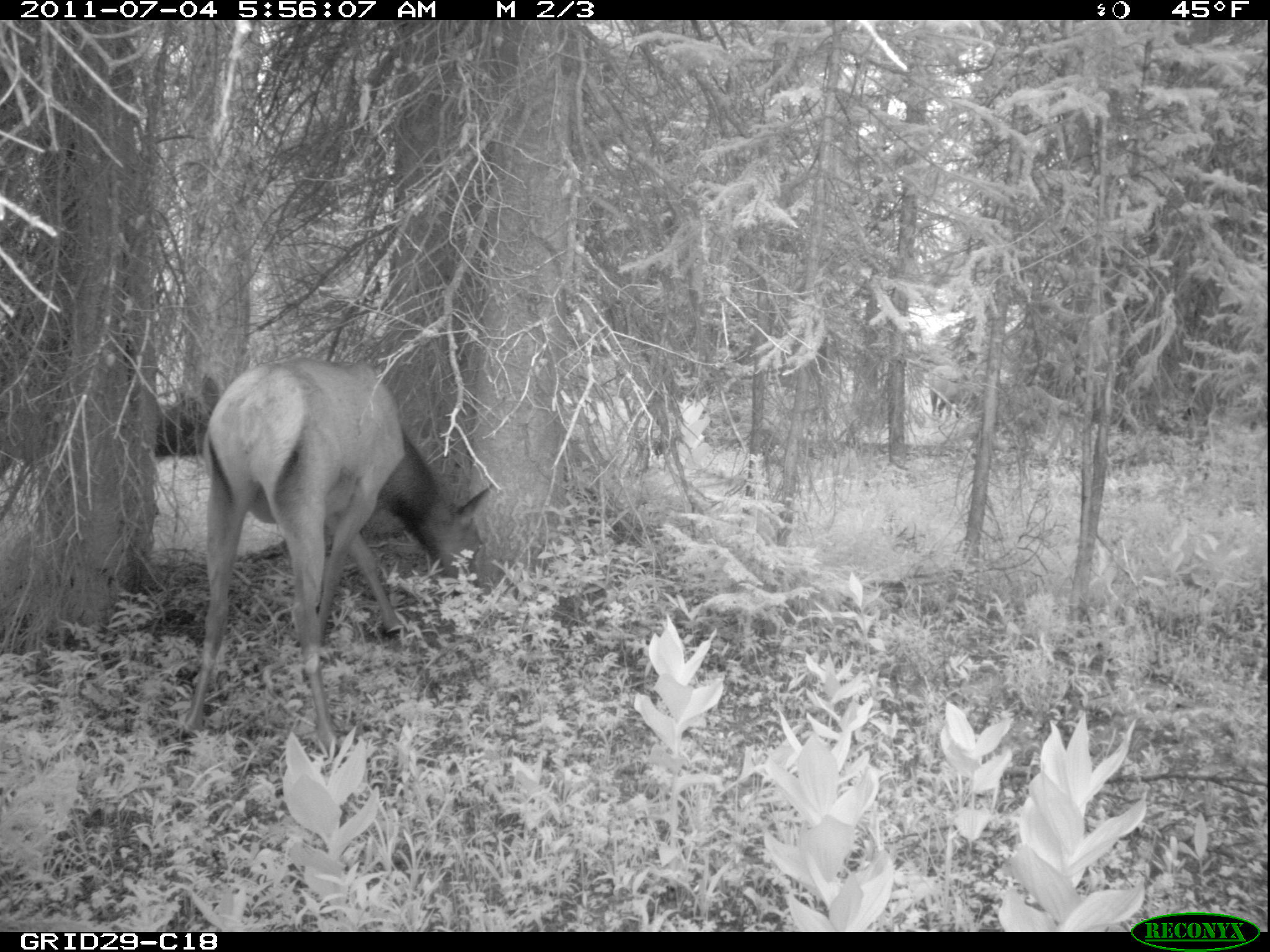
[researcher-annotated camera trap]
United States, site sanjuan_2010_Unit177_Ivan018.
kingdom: Animalia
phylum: Chordata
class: Mammalia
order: Artiodactyla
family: Cervidae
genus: Cervus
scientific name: Cervus elaphus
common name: red deer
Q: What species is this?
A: Cervus elaphus (red deer).